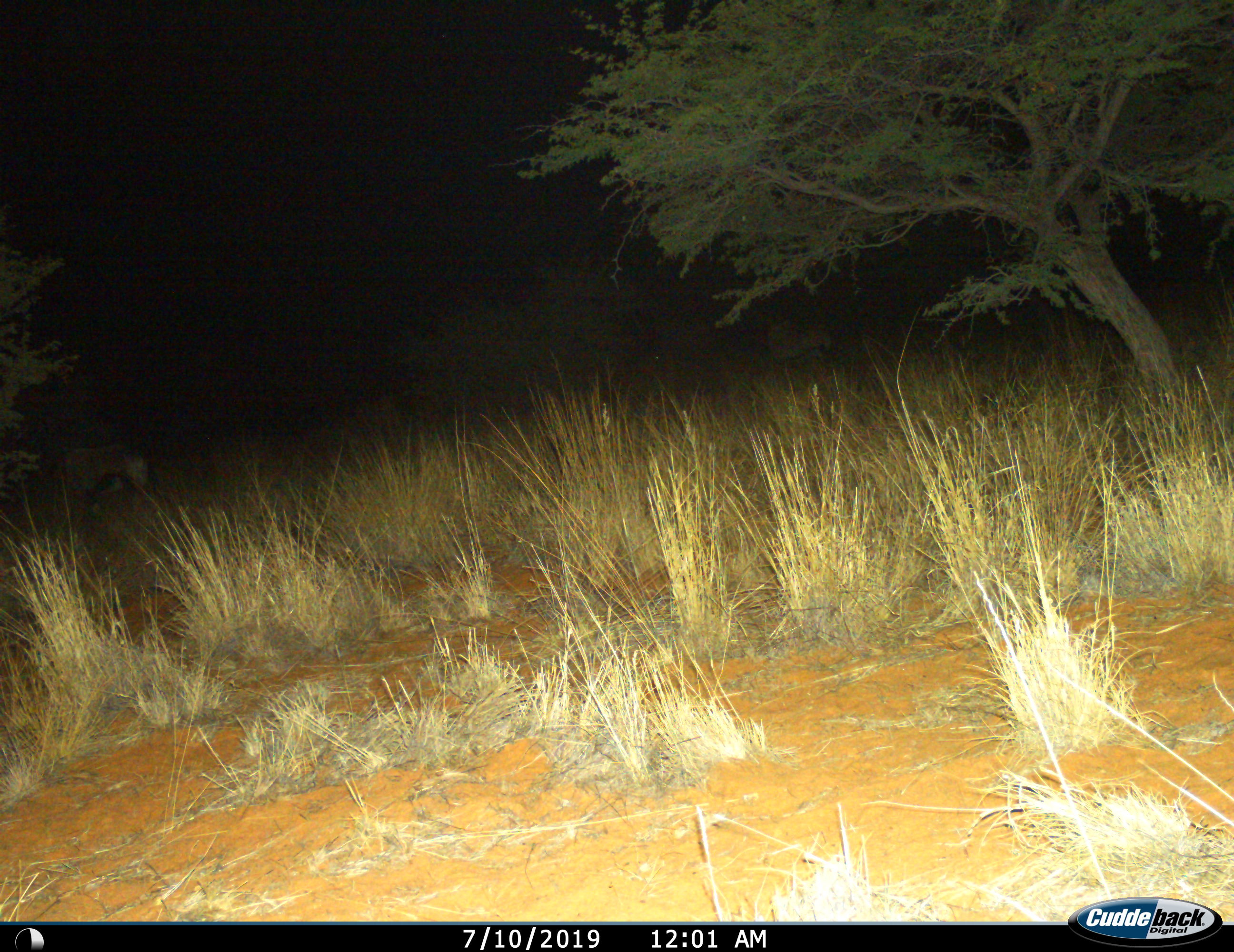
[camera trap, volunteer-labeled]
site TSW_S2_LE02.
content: unidentified animal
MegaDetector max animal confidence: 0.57